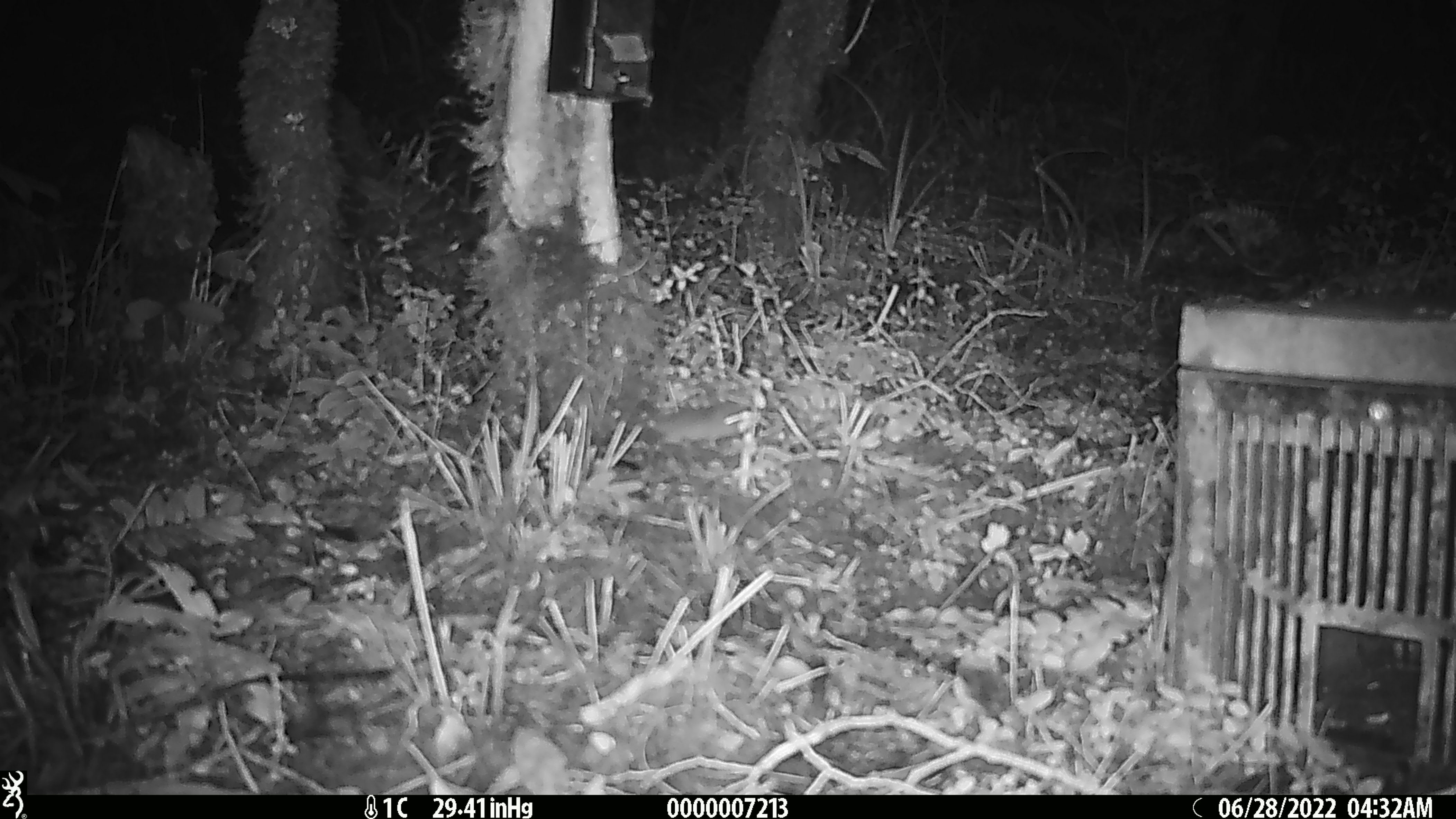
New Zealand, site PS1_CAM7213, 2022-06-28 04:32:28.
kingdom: Animalia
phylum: Chordata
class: Mammalia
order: Rodentia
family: Muridae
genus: Mus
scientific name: Mus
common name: mouse